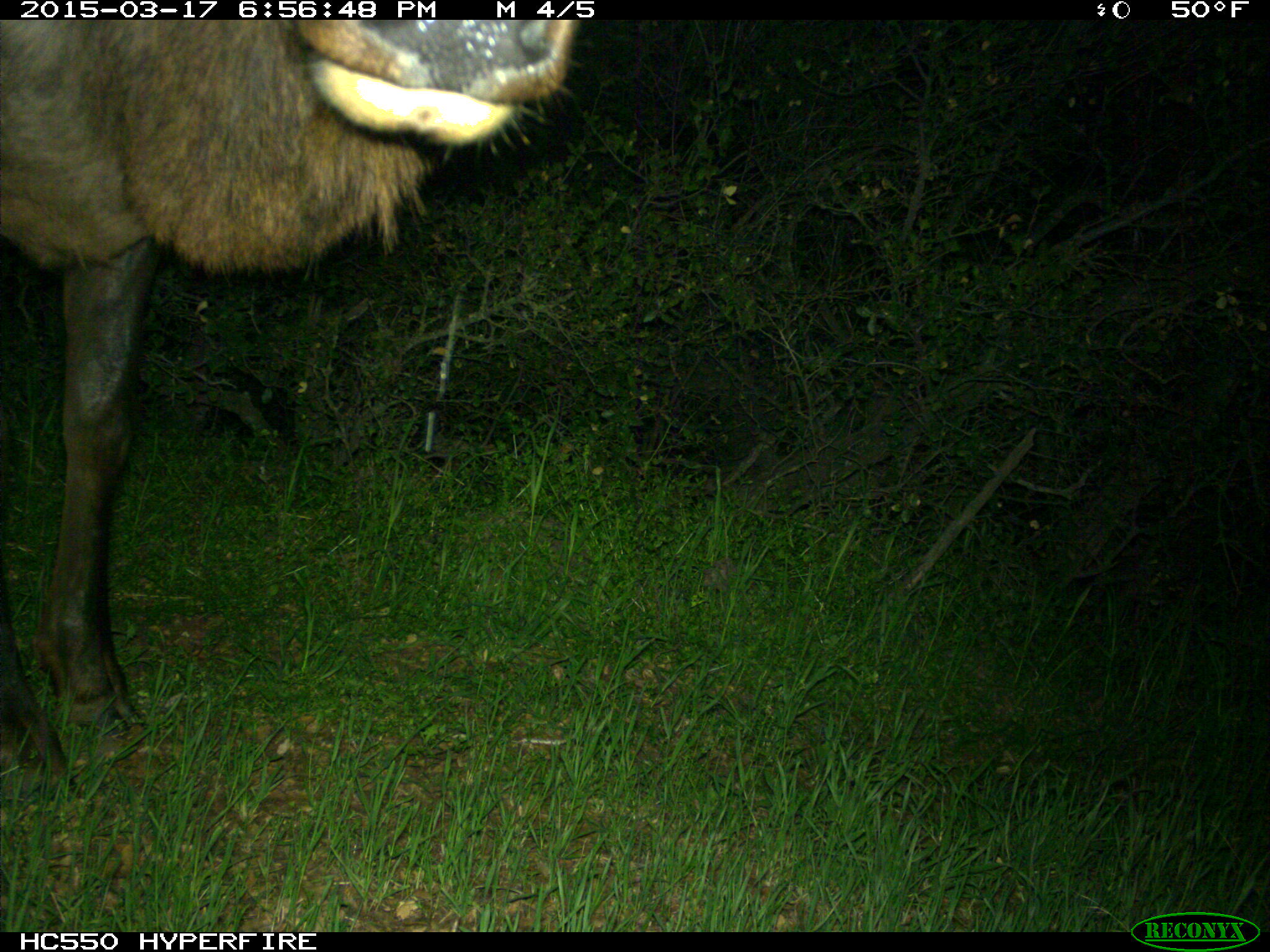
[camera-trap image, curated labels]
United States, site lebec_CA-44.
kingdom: Animalia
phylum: Chordata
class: Mammalia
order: Artiodactyla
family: Cervidae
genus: Cervus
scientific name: Cervus canadensis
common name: elk